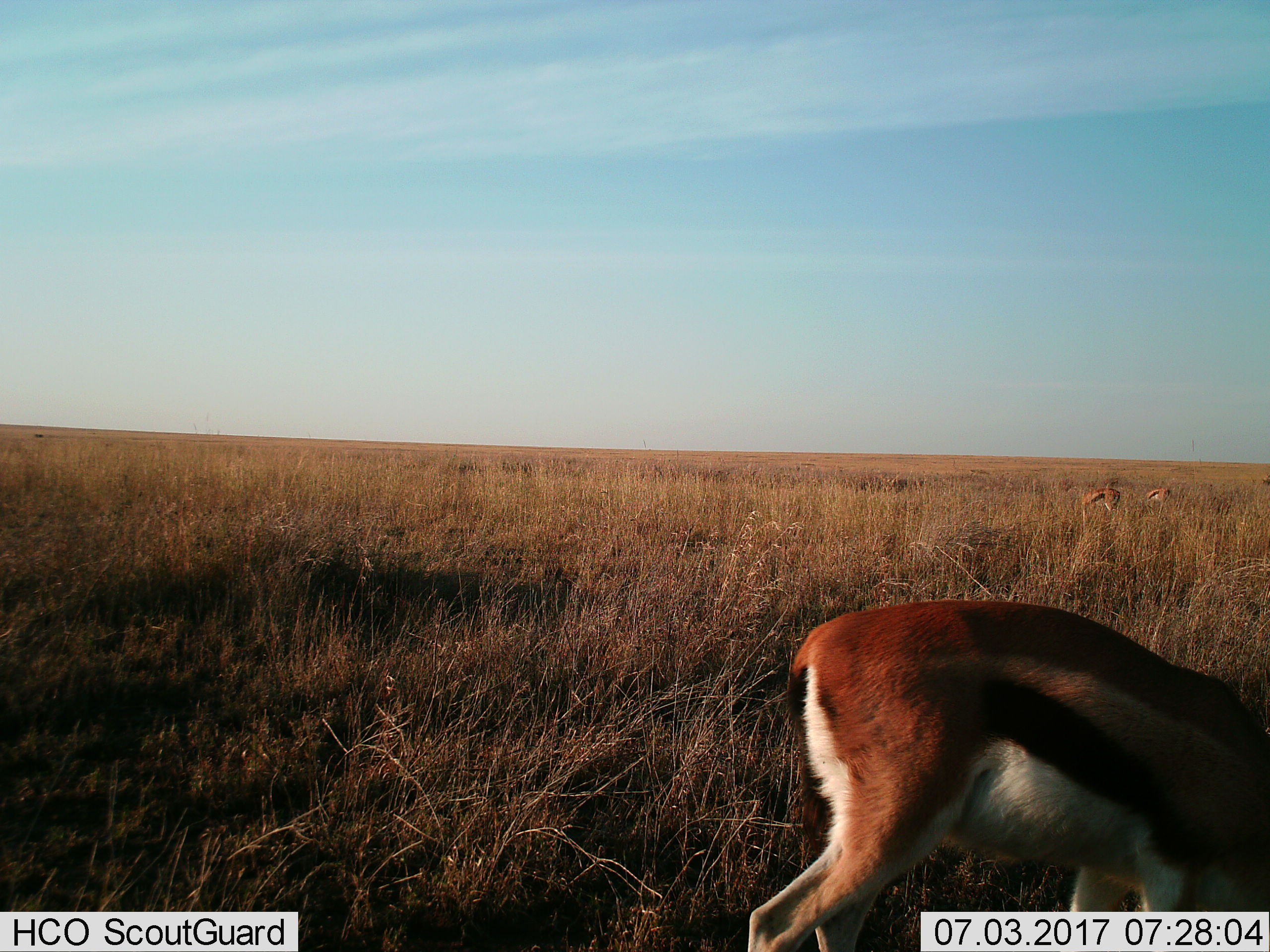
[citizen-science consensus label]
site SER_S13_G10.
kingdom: Animalia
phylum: Chordata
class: Mammalia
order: Artiodactyla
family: Bovidae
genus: Eudorcas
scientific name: Eudorcas thomsonii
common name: thomson's gazelle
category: gazellethomsons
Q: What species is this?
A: Gazellethomsons (thomson's gazelle) (Eudorcas thomsonii).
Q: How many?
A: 3.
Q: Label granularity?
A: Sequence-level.